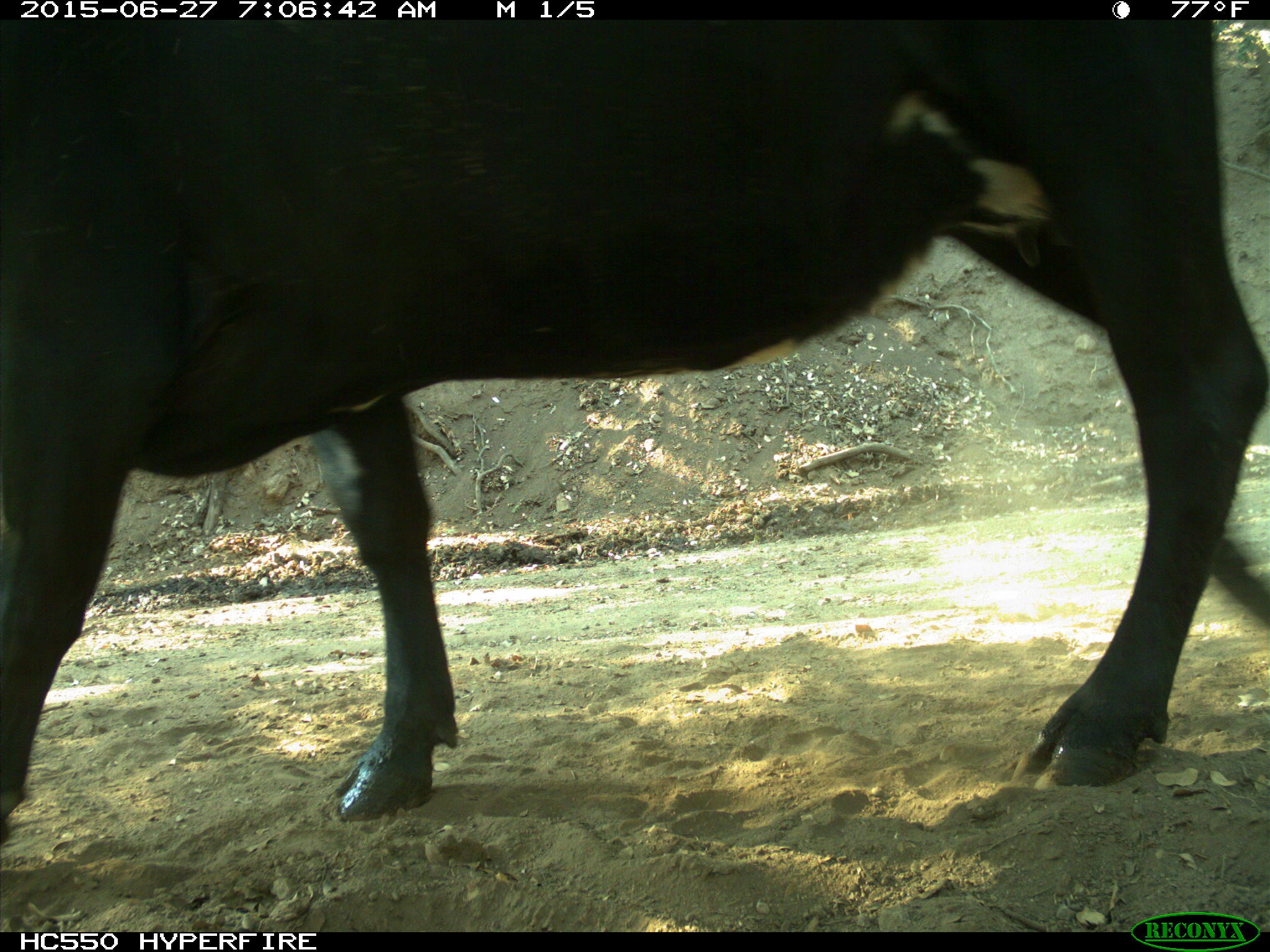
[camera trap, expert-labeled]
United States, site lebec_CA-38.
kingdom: Animalia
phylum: Chordata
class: Mammalia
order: Artiodactyla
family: Bovidae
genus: Bos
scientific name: Bos taurus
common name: domestic cow